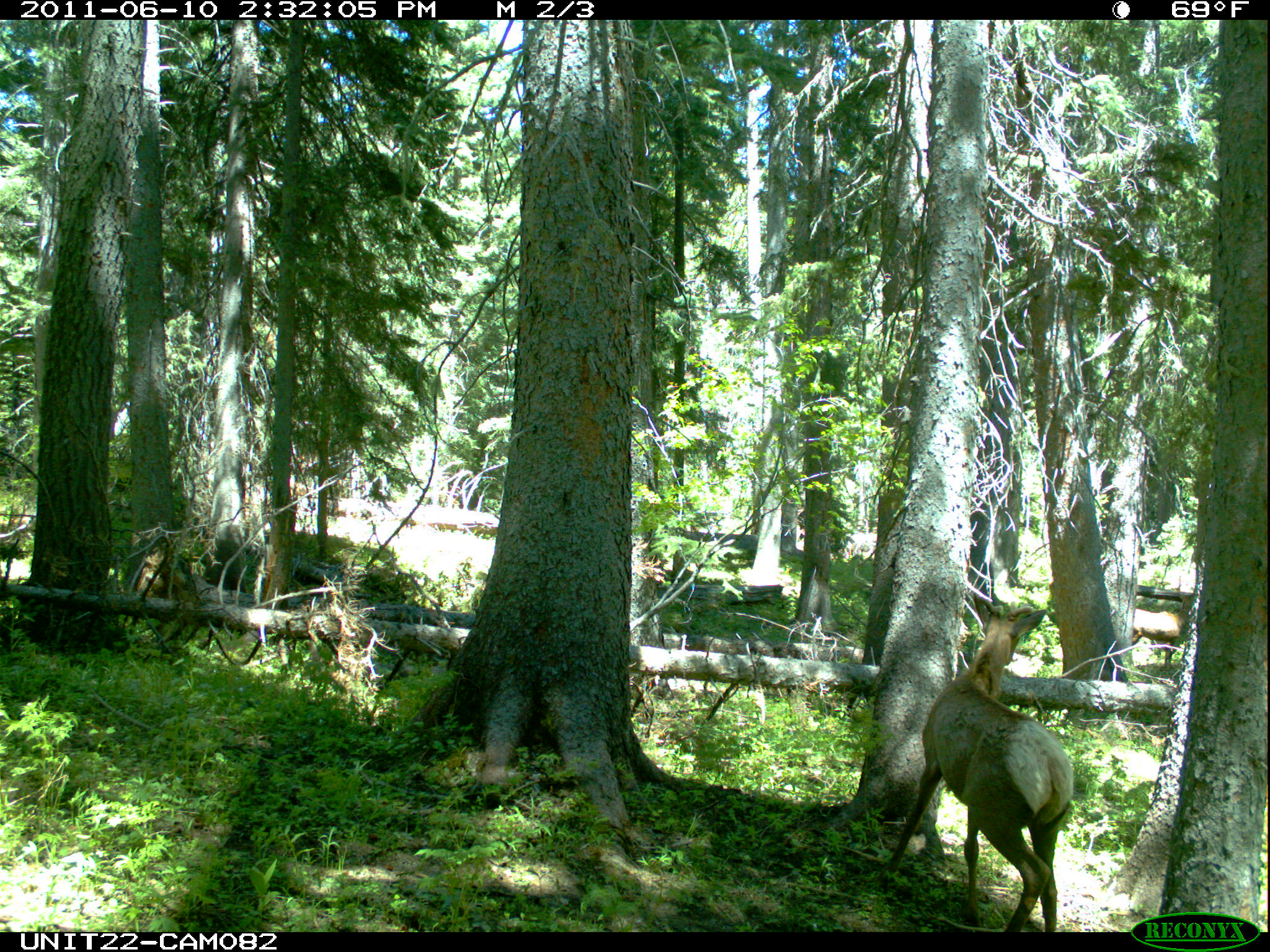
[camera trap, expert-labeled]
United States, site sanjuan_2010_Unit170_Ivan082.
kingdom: Animalia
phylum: Chordata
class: Mammalia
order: Artiodactyla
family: Cervidae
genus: Cervus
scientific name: Cervus elaphus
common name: red deer